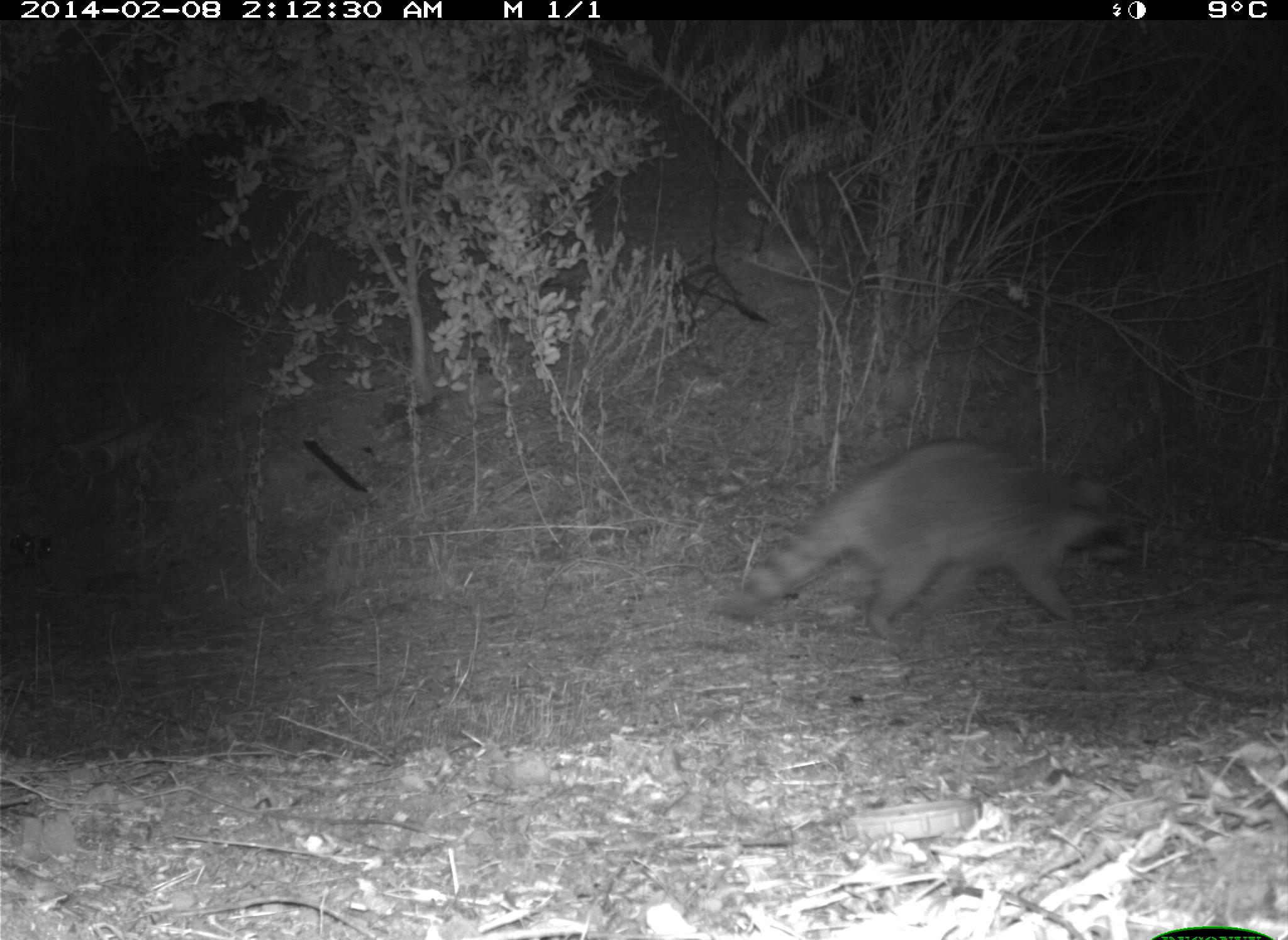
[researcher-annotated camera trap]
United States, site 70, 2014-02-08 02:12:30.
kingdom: Animalia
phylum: Chordata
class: Mammalia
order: Carnivora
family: Procyonidae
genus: Procyon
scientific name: Procyon lotor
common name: raccoon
Raccoon (Procyon lotor).